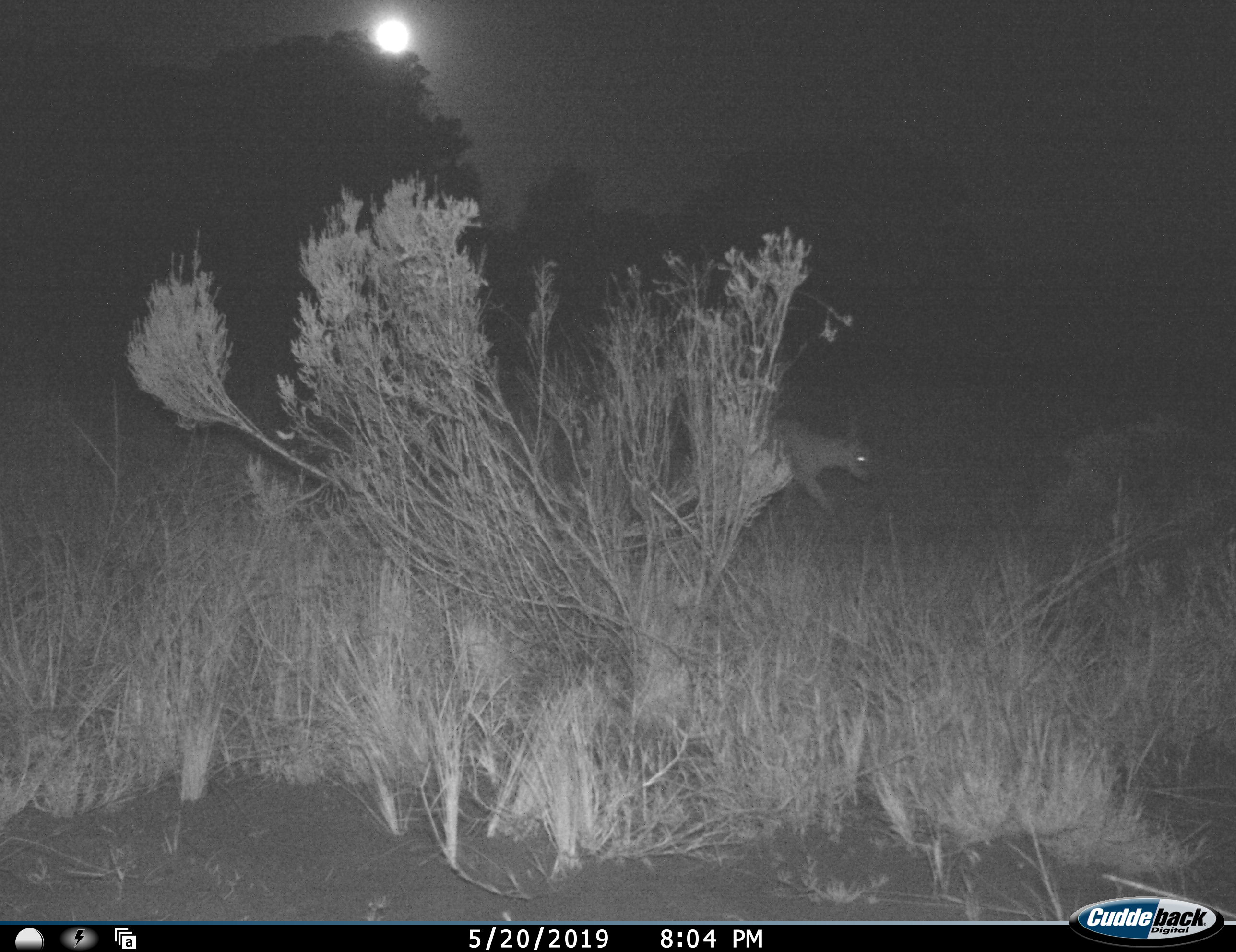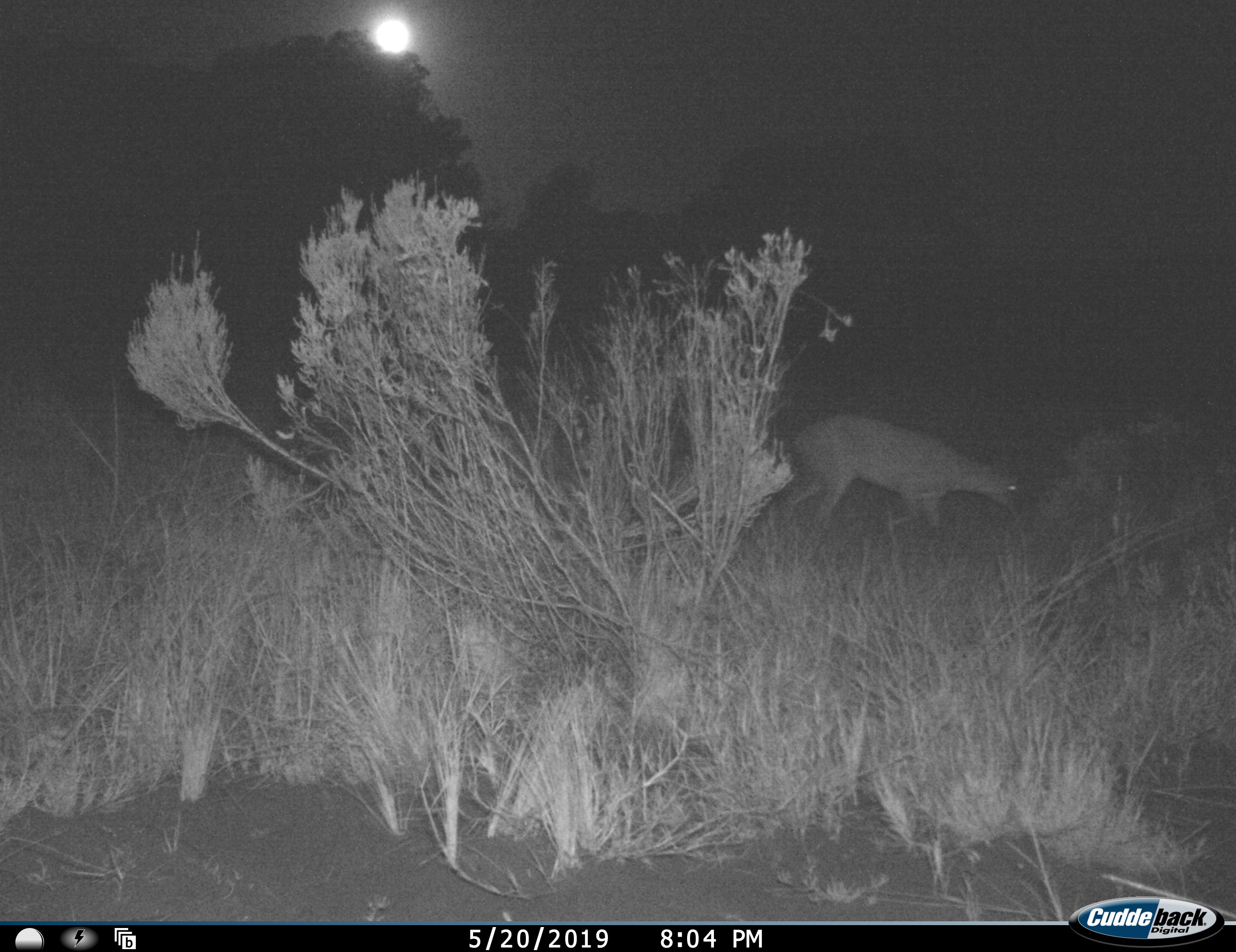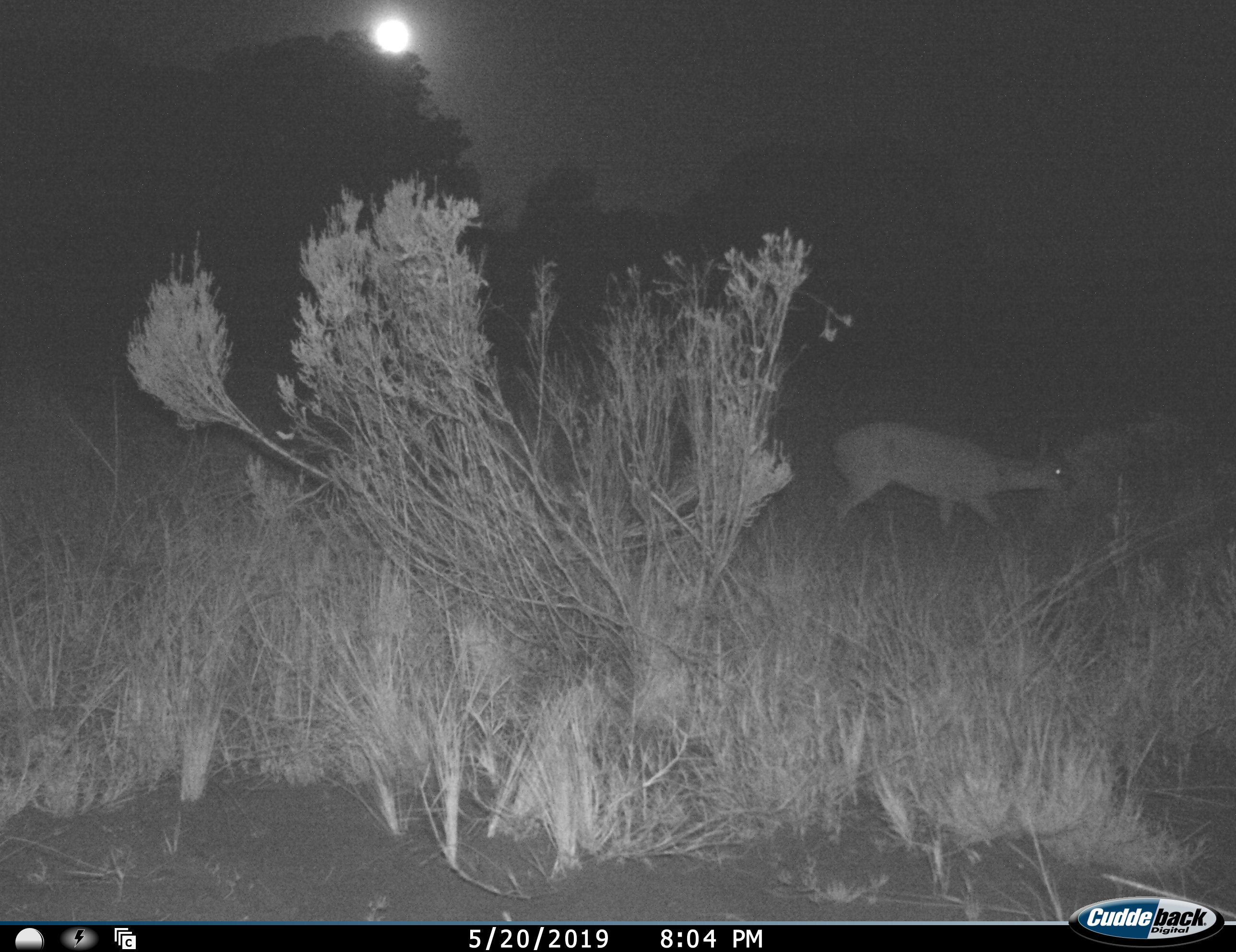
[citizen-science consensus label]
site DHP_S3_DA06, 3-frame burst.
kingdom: Animalia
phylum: Chordata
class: Mammalia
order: Artiodactyla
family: Bovidae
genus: Oreotragus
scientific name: Oreotragus oreotragus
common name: klipspringer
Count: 1.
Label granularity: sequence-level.